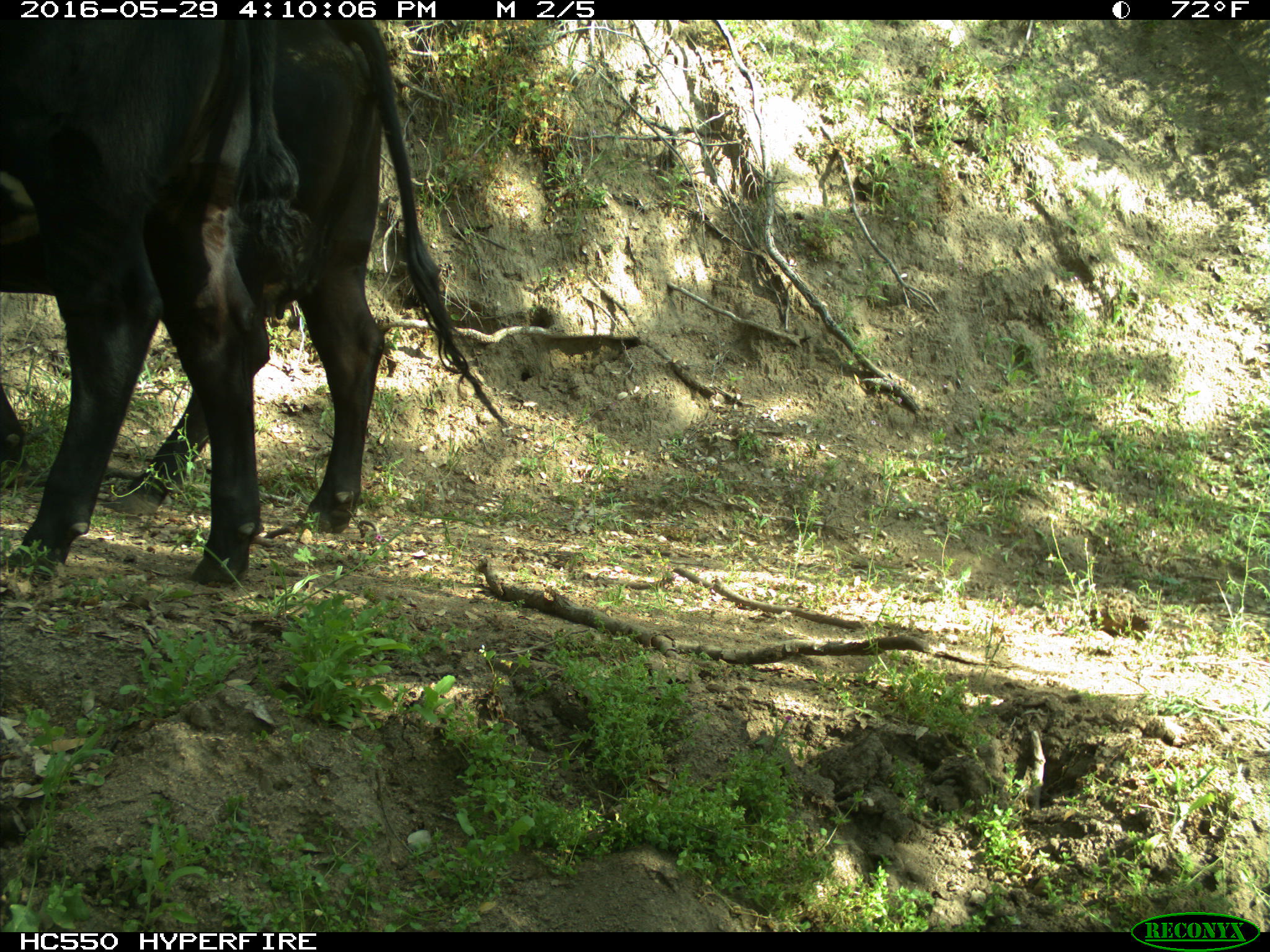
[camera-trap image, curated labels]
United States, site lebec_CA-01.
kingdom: Animalia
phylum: Chordata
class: Mammalia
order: Artiodactyla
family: Bovidae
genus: Bos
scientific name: Bos taurus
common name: domestic cow